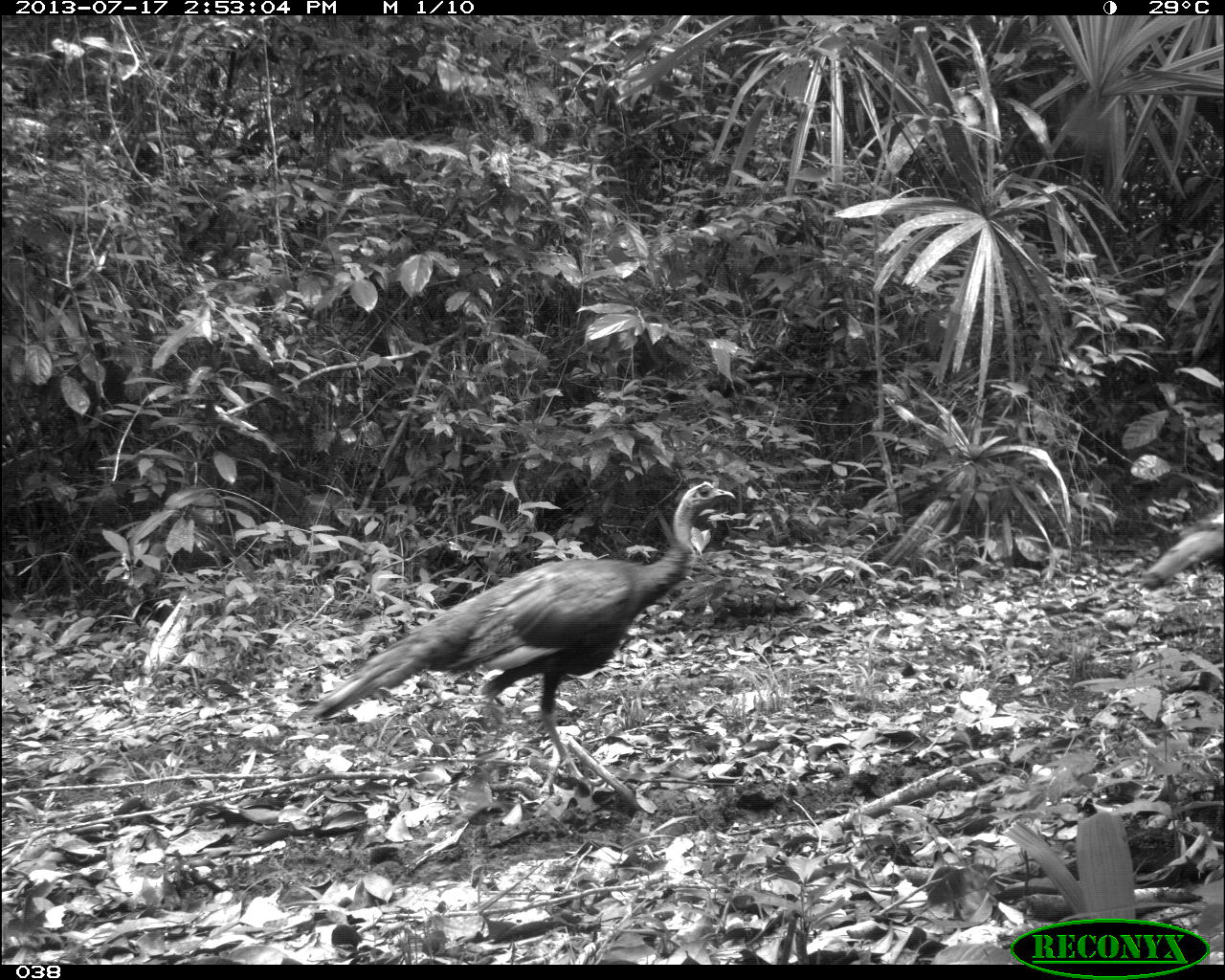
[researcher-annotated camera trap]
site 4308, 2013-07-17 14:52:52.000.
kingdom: Animalia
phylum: Chordata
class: Aves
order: Galliformes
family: Phasianidae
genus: Meleagris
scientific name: Meleagris ocellata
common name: ocellated turkey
Meleagris ocellata (ocellated turkey), count 3.